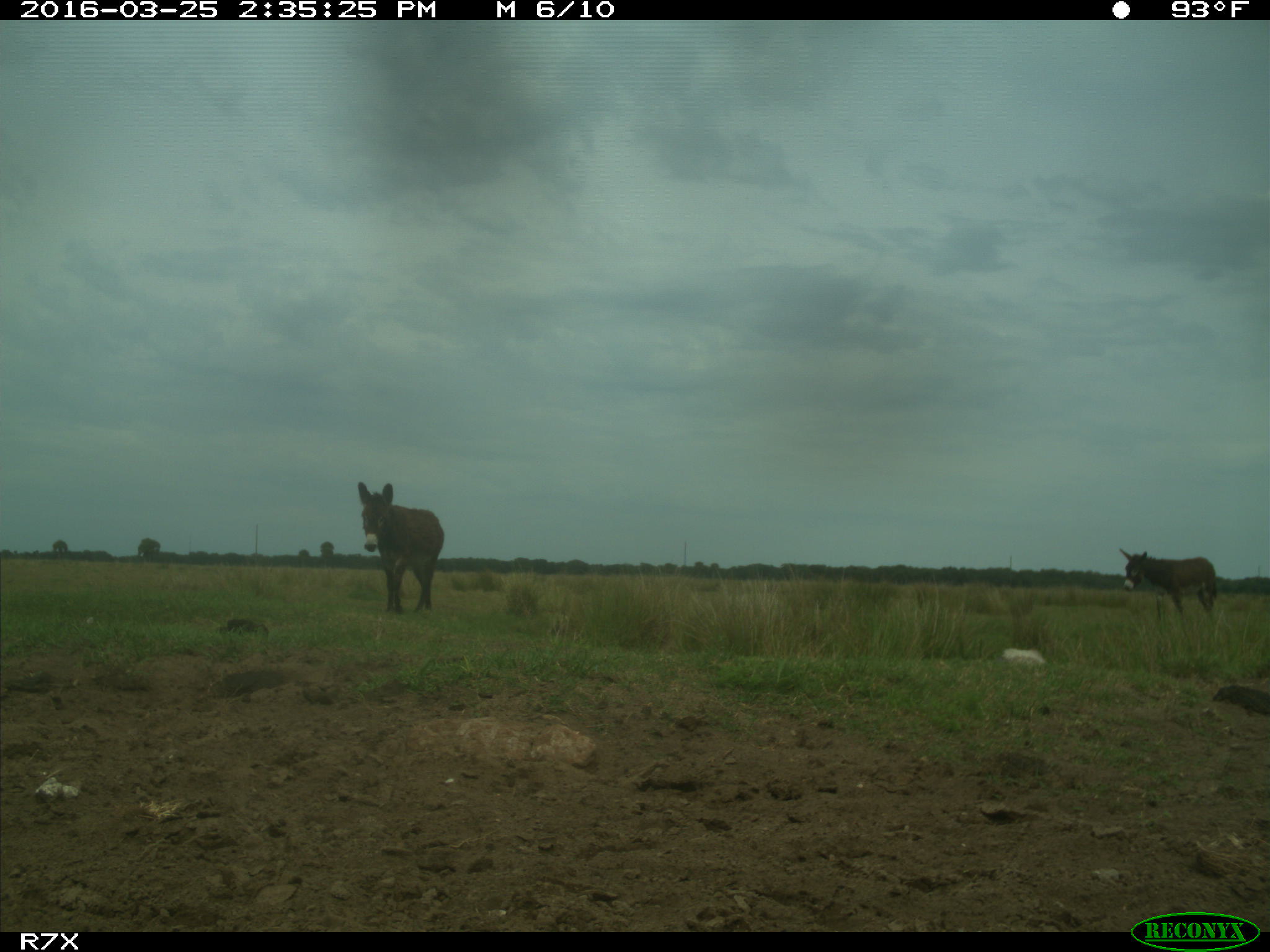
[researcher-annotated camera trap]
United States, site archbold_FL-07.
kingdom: Animalia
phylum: Chordata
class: Mammalia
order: Perissodactyla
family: Equidae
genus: Equus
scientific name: Equus africanus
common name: african wild ass